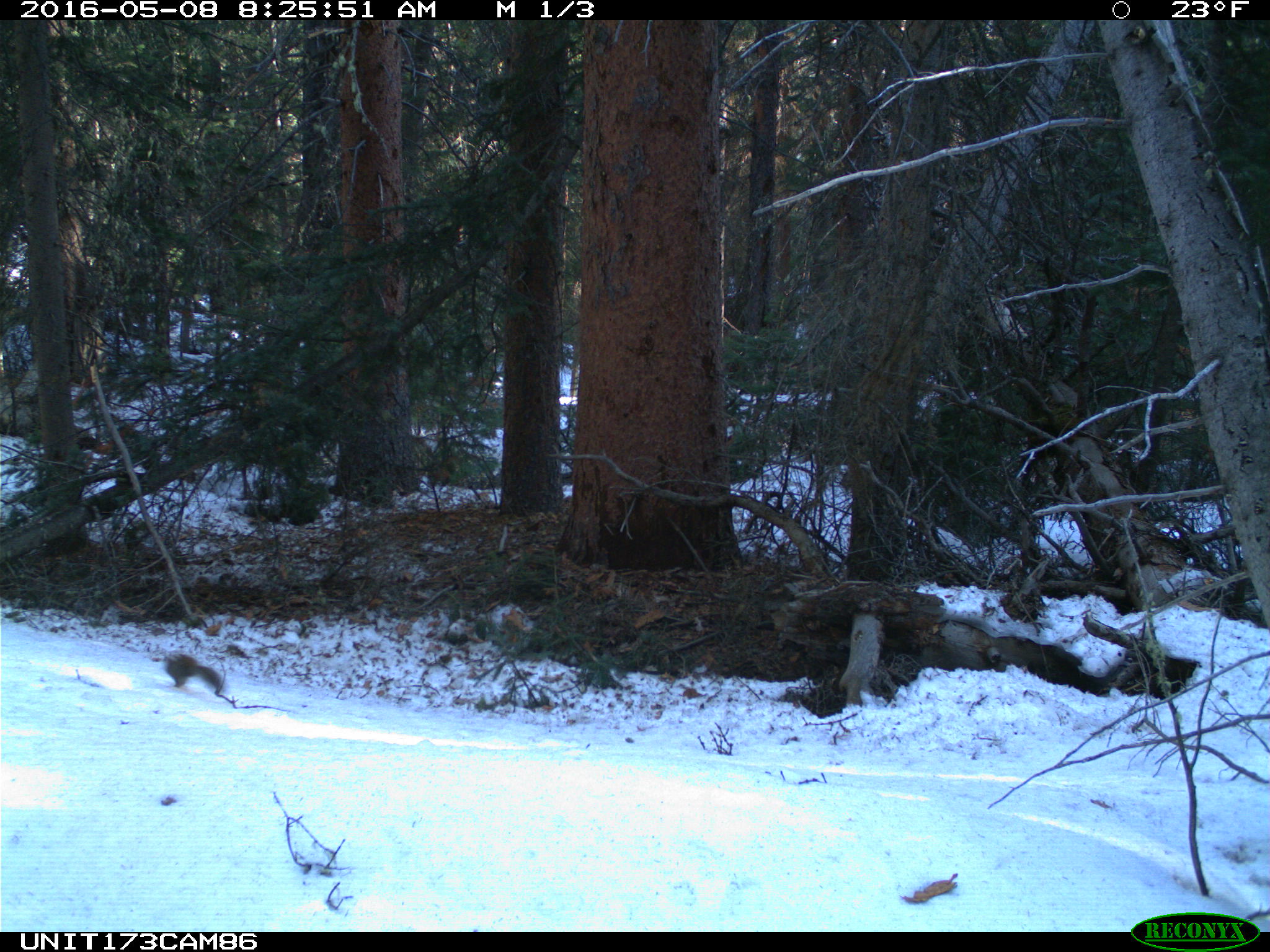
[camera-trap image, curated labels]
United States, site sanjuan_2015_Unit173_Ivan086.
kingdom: Animalia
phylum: Chordata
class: Mammalia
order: Rodentia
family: Sciuridae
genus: Tamiasciurus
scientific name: Tamiasciurus hudsonicus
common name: american red squirrel